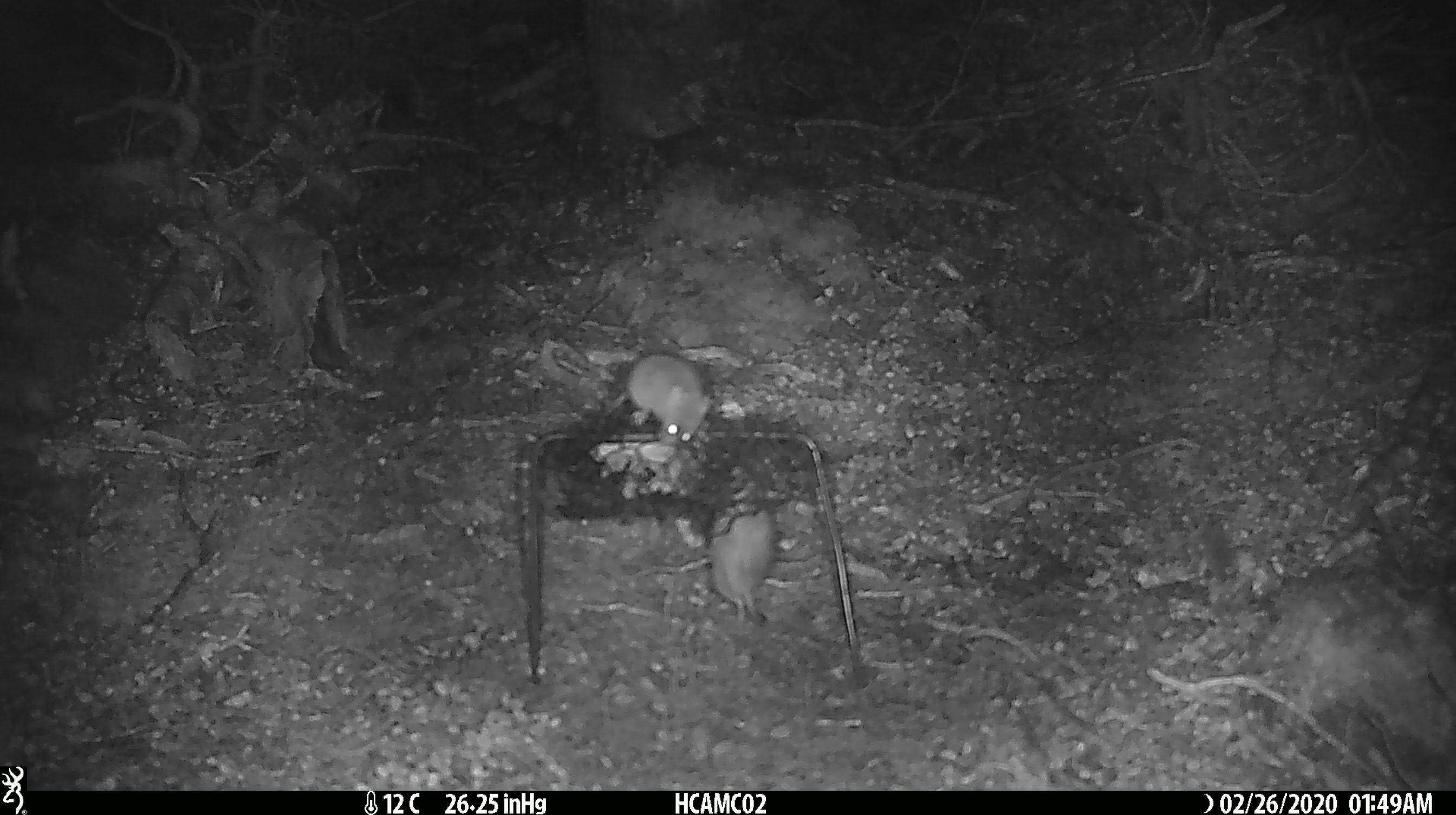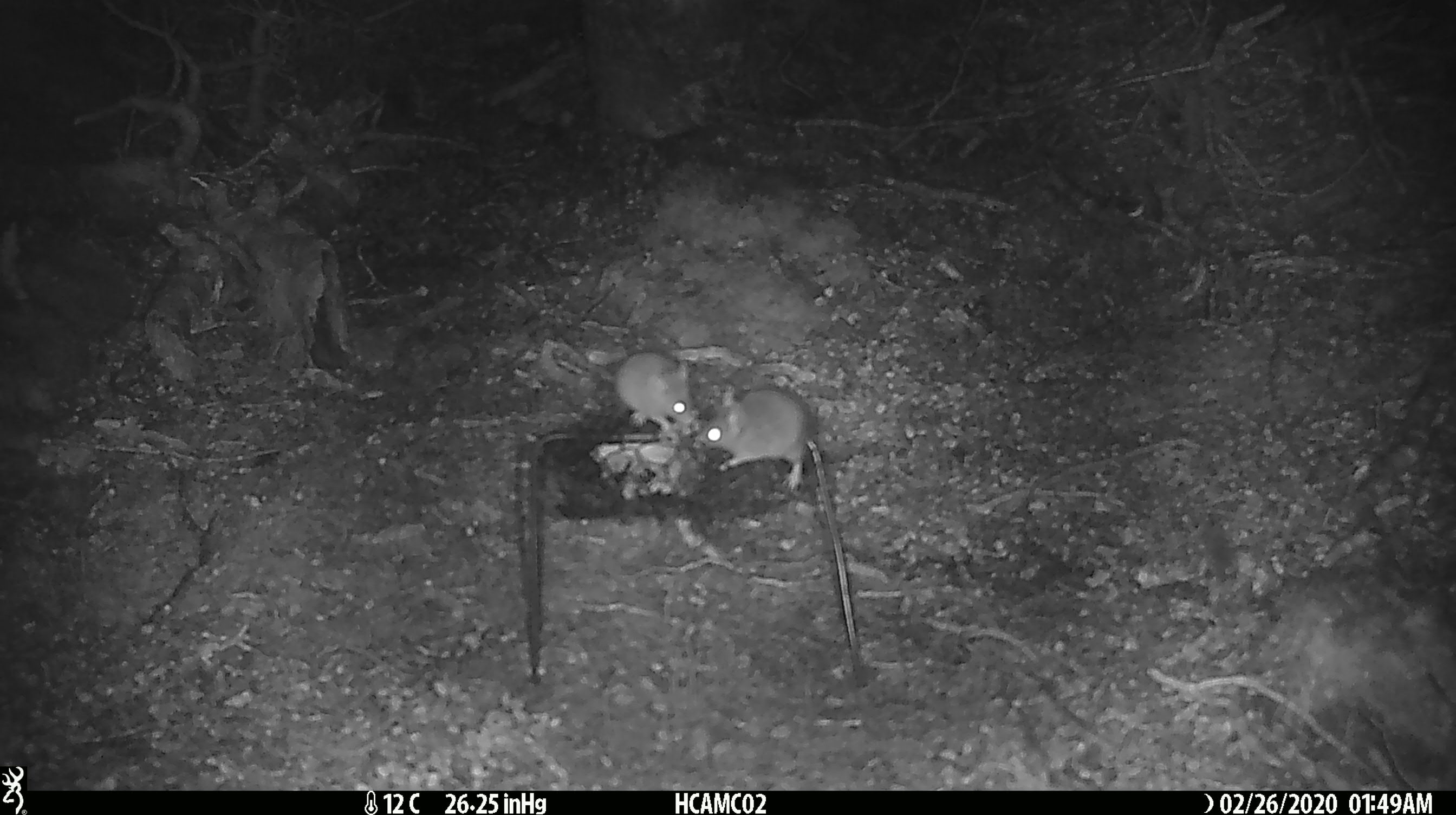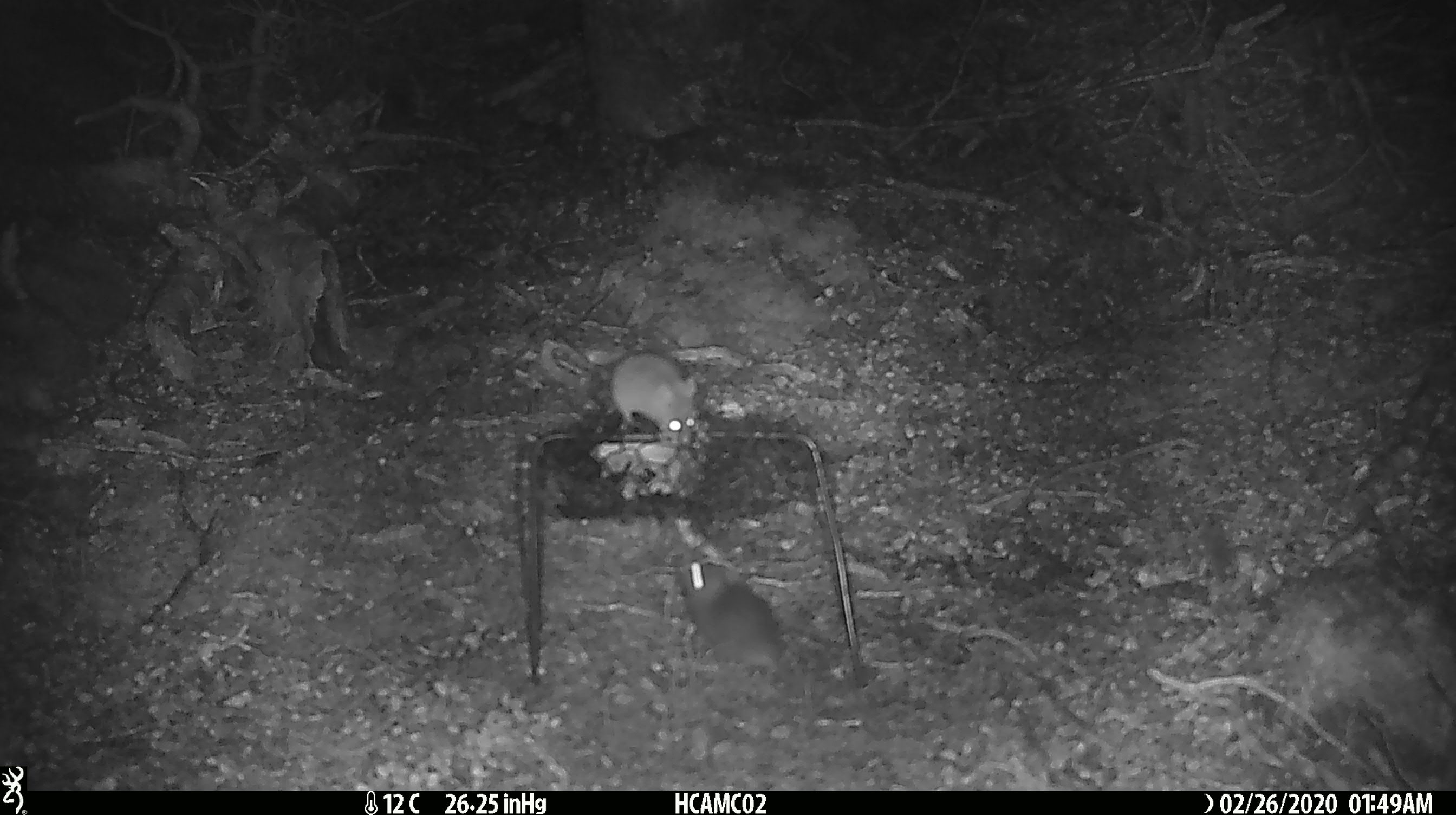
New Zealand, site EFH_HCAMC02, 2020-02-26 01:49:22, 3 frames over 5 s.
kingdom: Animalia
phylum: Chordata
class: Mammalia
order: Rodentia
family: Muridae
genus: Mus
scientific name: Mus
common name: mouse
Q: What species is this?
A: Mouse (Mus).